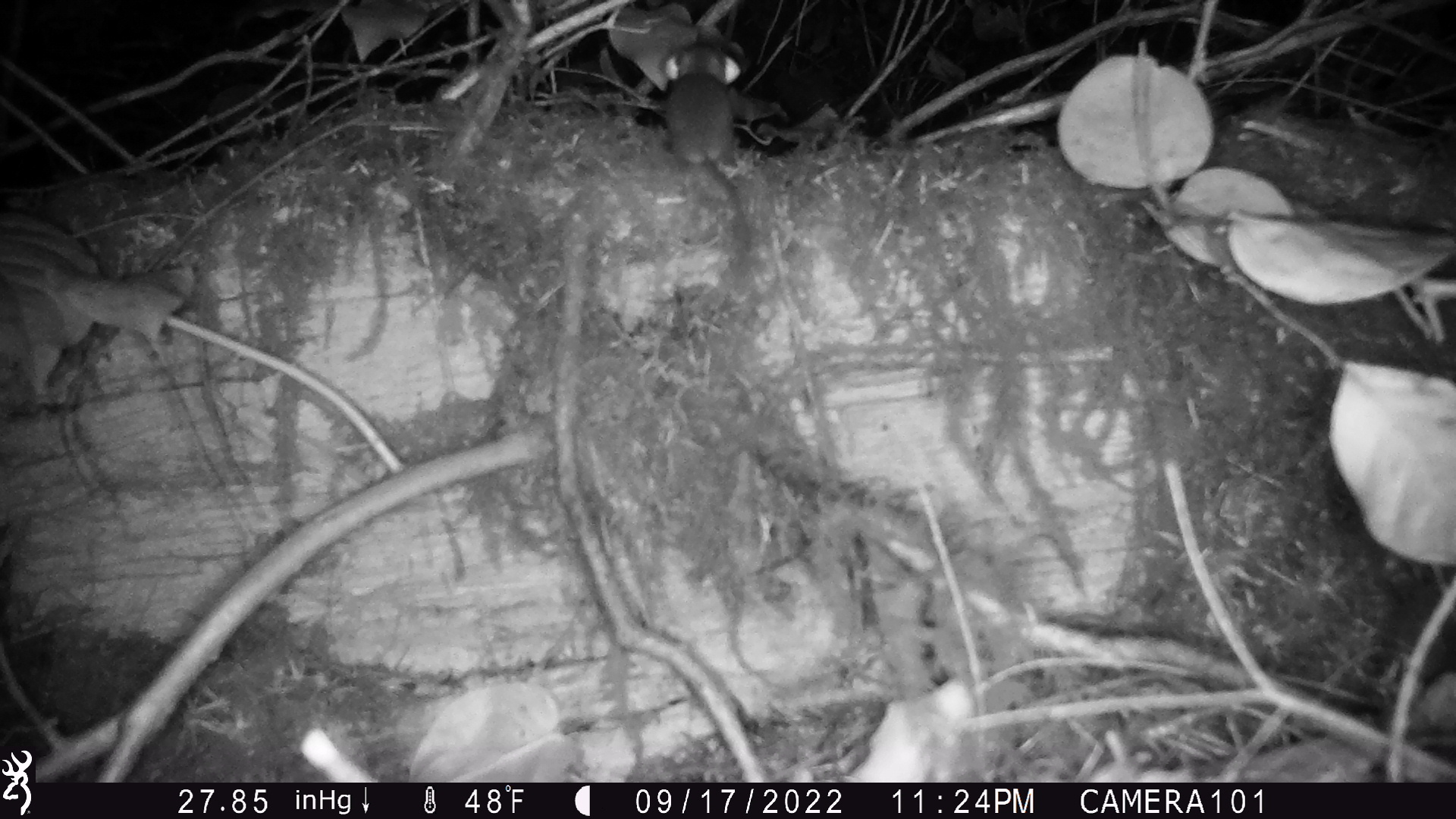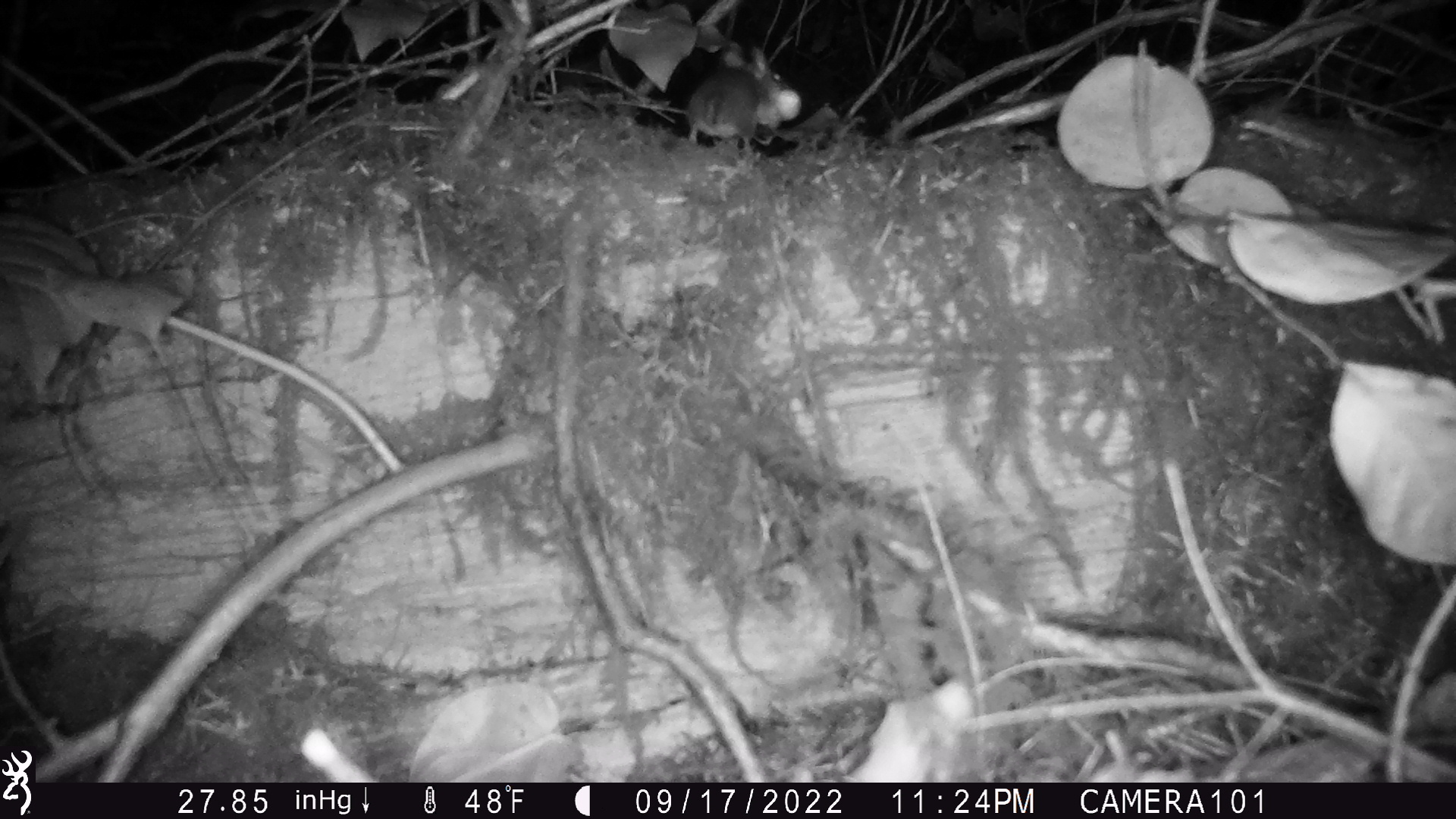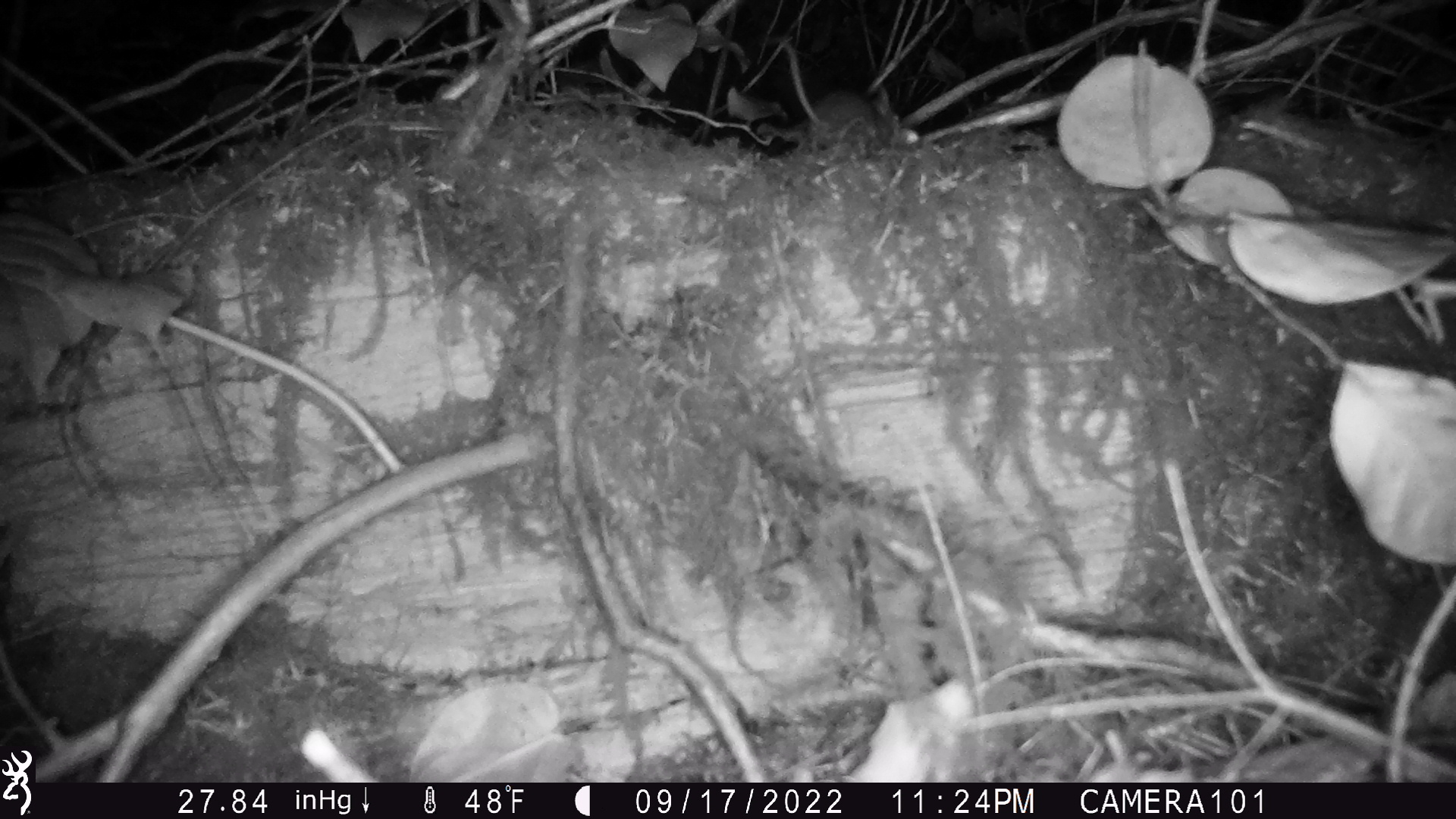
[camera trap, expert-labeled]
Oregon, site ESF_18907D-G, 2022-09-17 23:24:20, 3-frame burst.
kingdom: Animalia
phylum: Chordata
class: Mammalia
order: Rodentia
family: Cricetidae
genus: Neotoma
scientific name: Neotoma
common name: woodrats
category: neotoma species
Neotoma species (woodrats) (Neotoma).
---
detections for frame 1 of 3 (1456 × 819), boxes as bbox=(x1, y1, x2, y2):
neotoma species: bbox=(650, 28, 751, 185)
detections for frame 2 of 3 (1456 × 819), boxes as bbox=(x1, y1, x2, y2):
neotoma species: bbox=(638, 46, 805, 182)